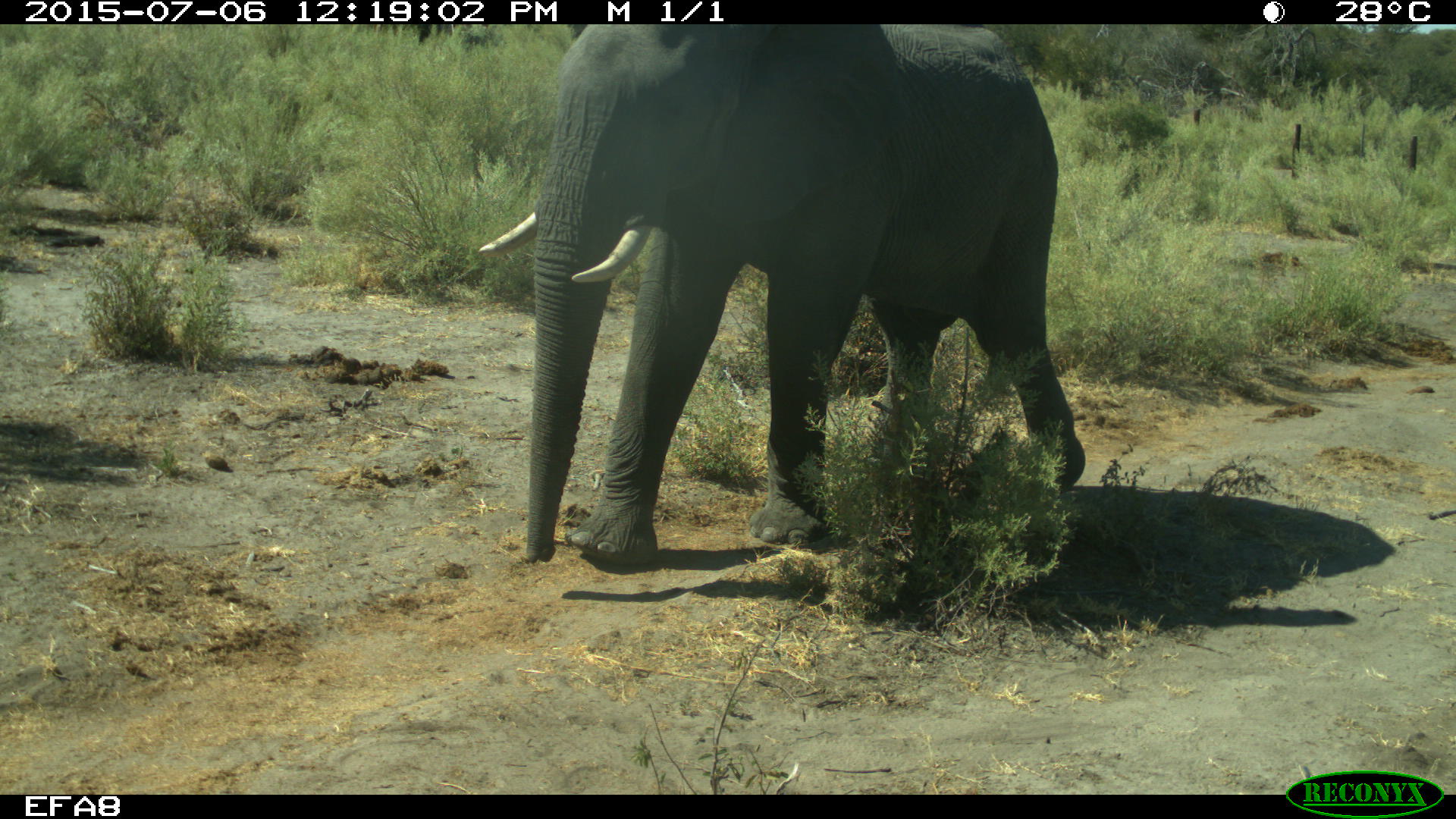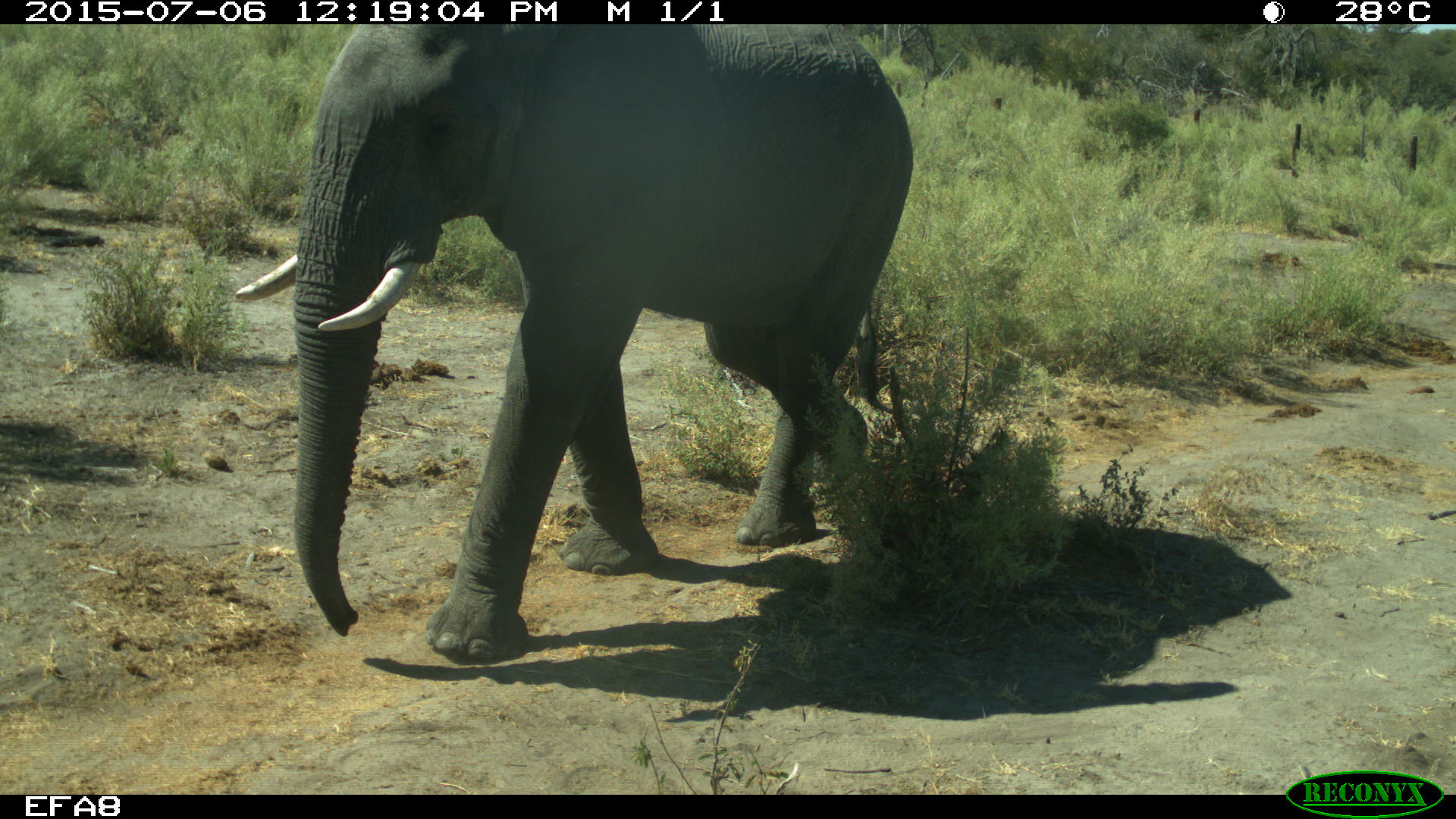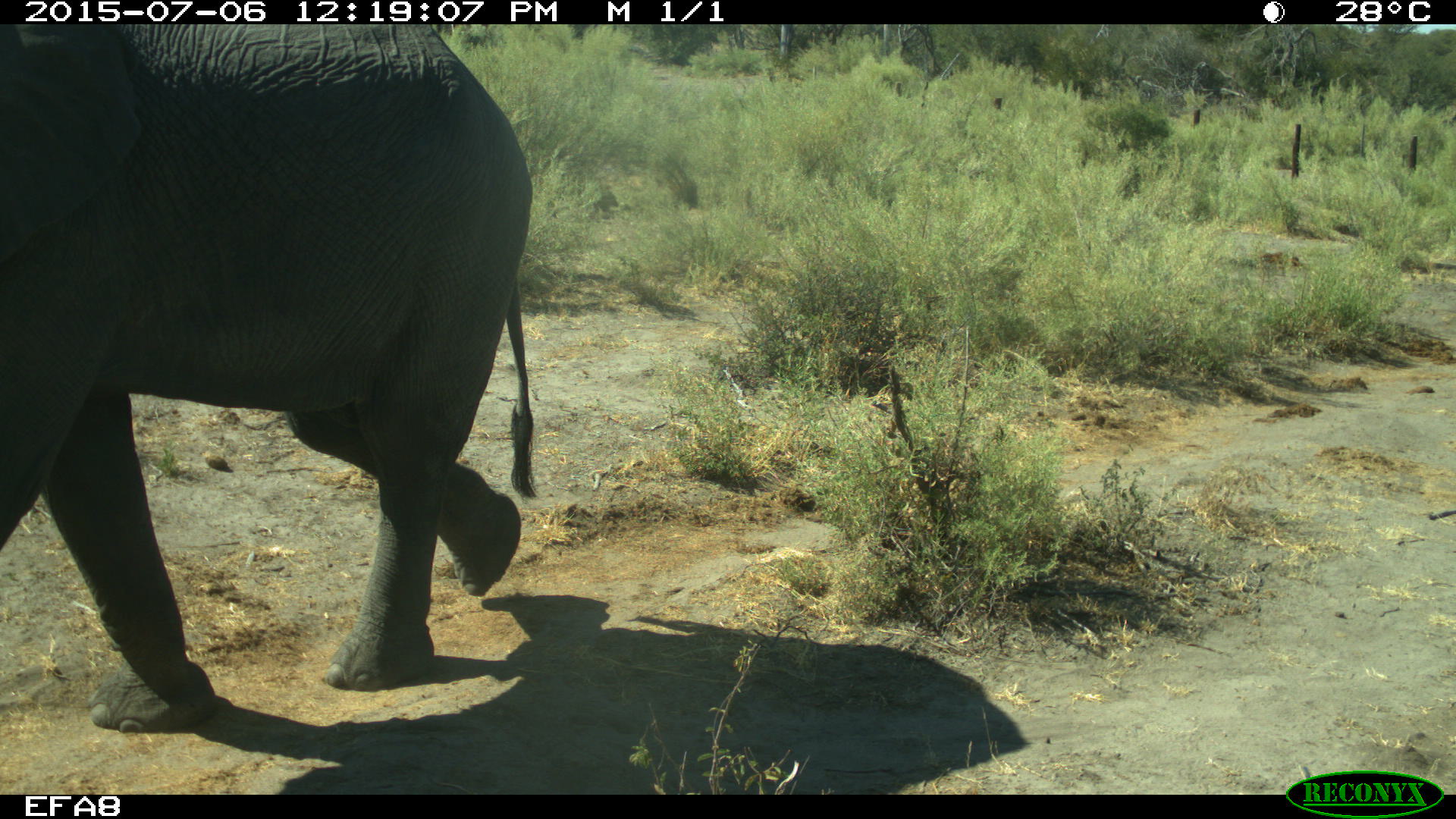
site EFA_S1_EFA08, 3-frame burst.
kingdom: Animalia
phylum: Chordata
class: Mammalia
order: Proboscidea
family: Elephantidae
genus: Loxodonta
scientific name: Loxodonta africana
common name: african bush elephant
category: elephant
Elephant (african bush elephant) (Loxodonta africana), count 1. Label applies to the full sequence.